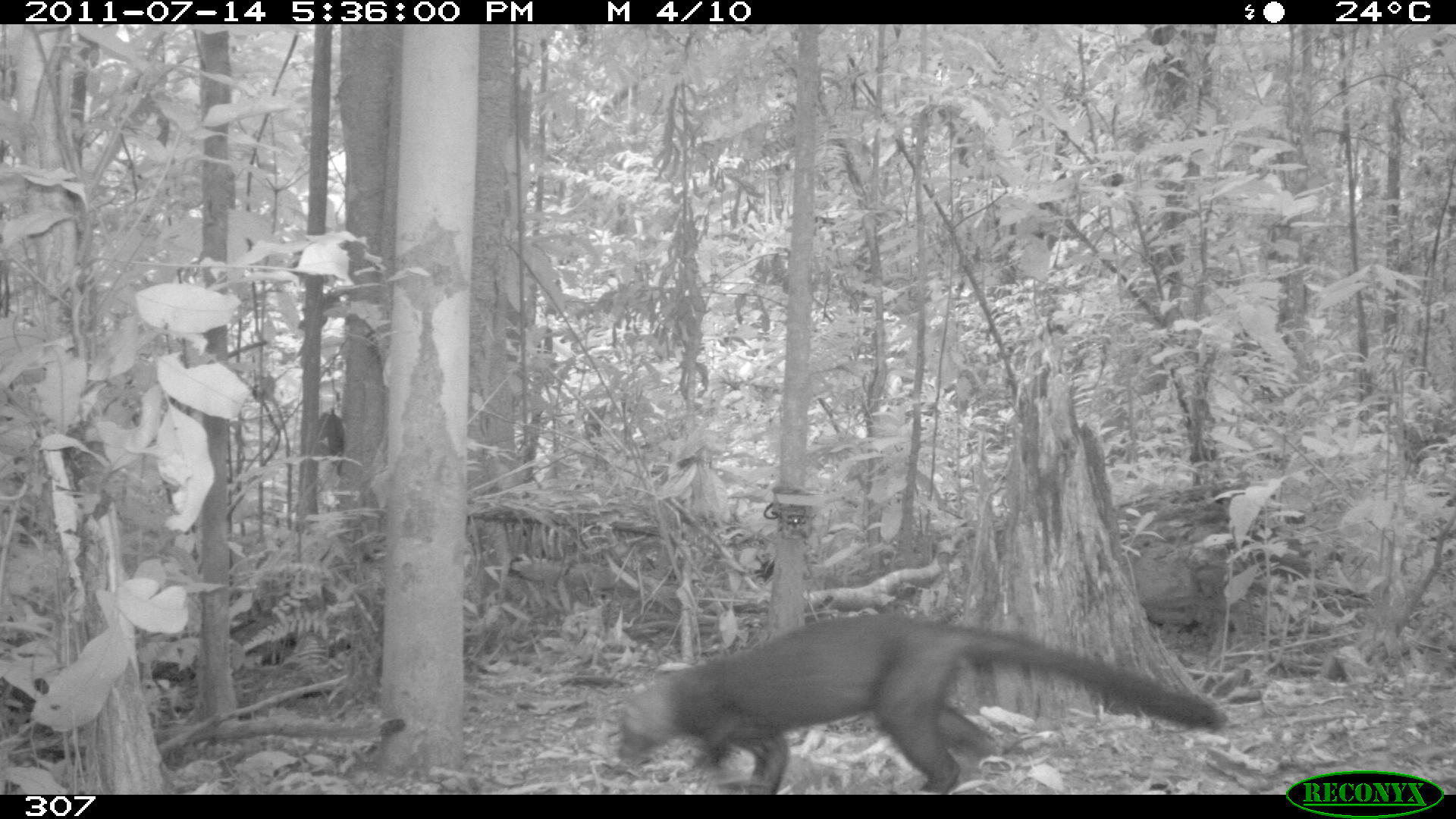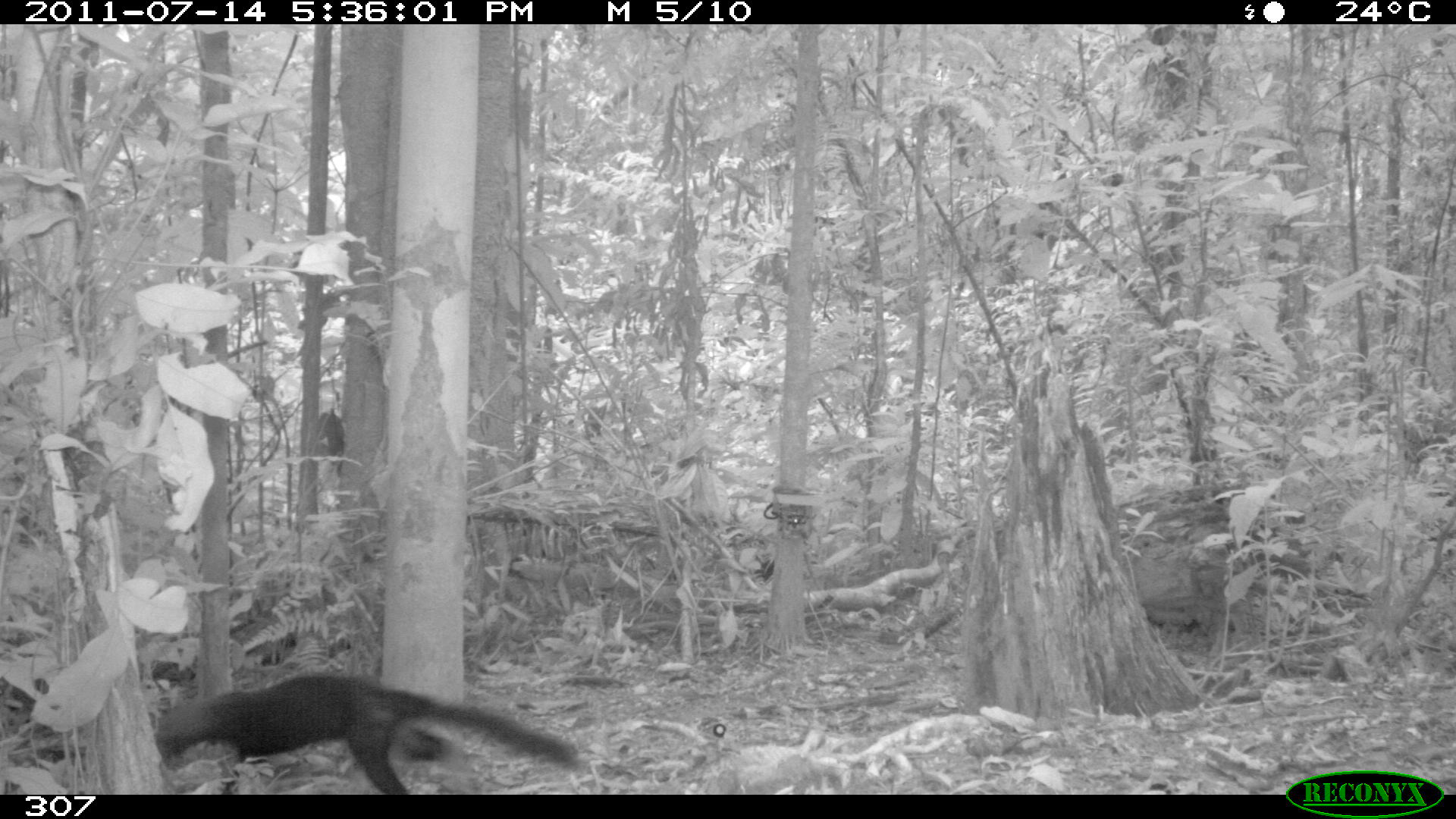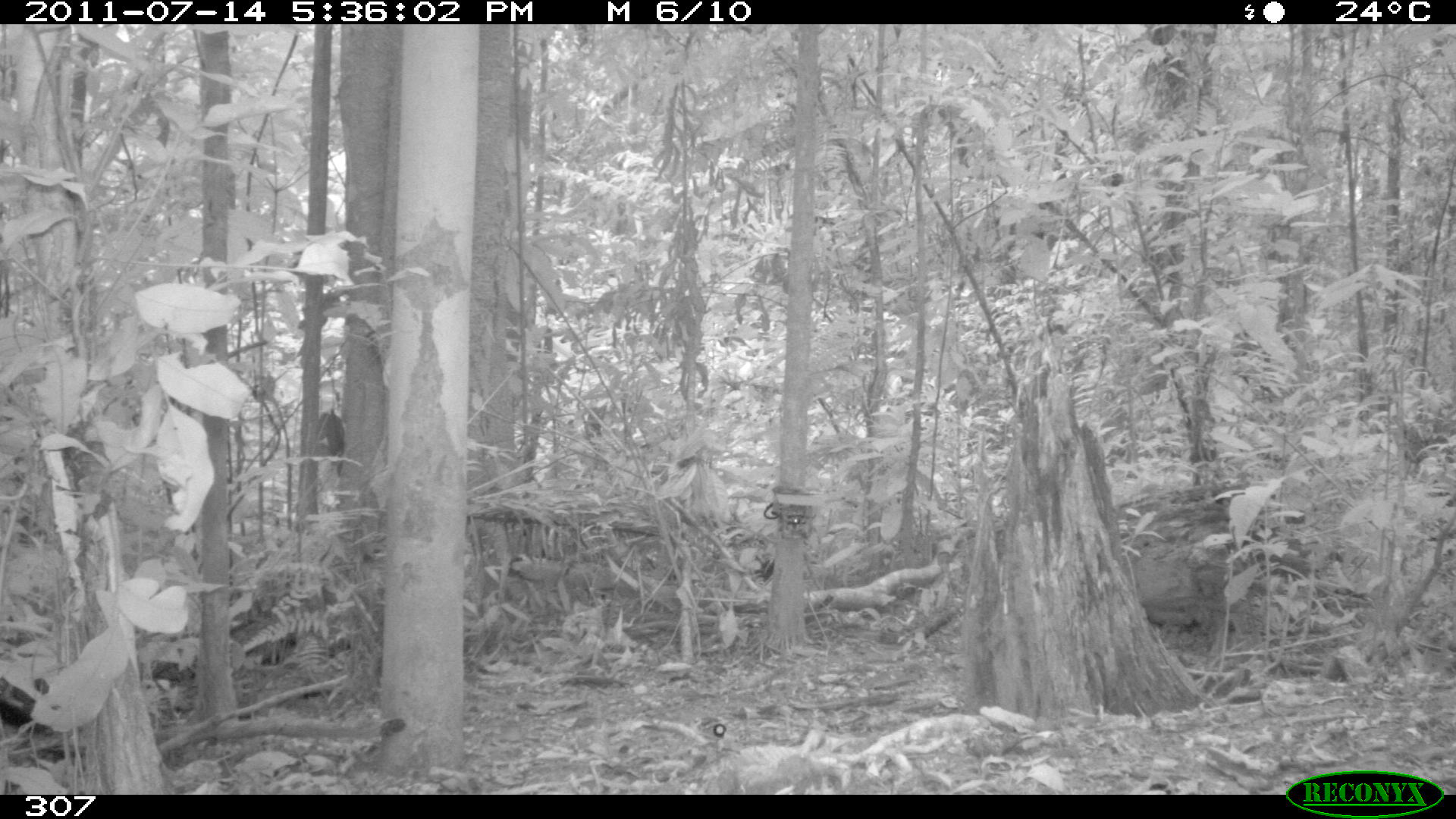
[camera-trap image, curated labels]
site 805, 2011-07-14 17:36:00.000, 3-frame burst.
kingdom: Animalia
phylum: Chordata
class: Mammalia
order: Carnivora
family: Mustelidae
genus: Eira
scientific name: Eira barbara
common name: tayra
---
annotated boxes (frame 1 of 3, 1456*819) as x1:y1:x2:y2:
eira barbara: 610:607:1230:791